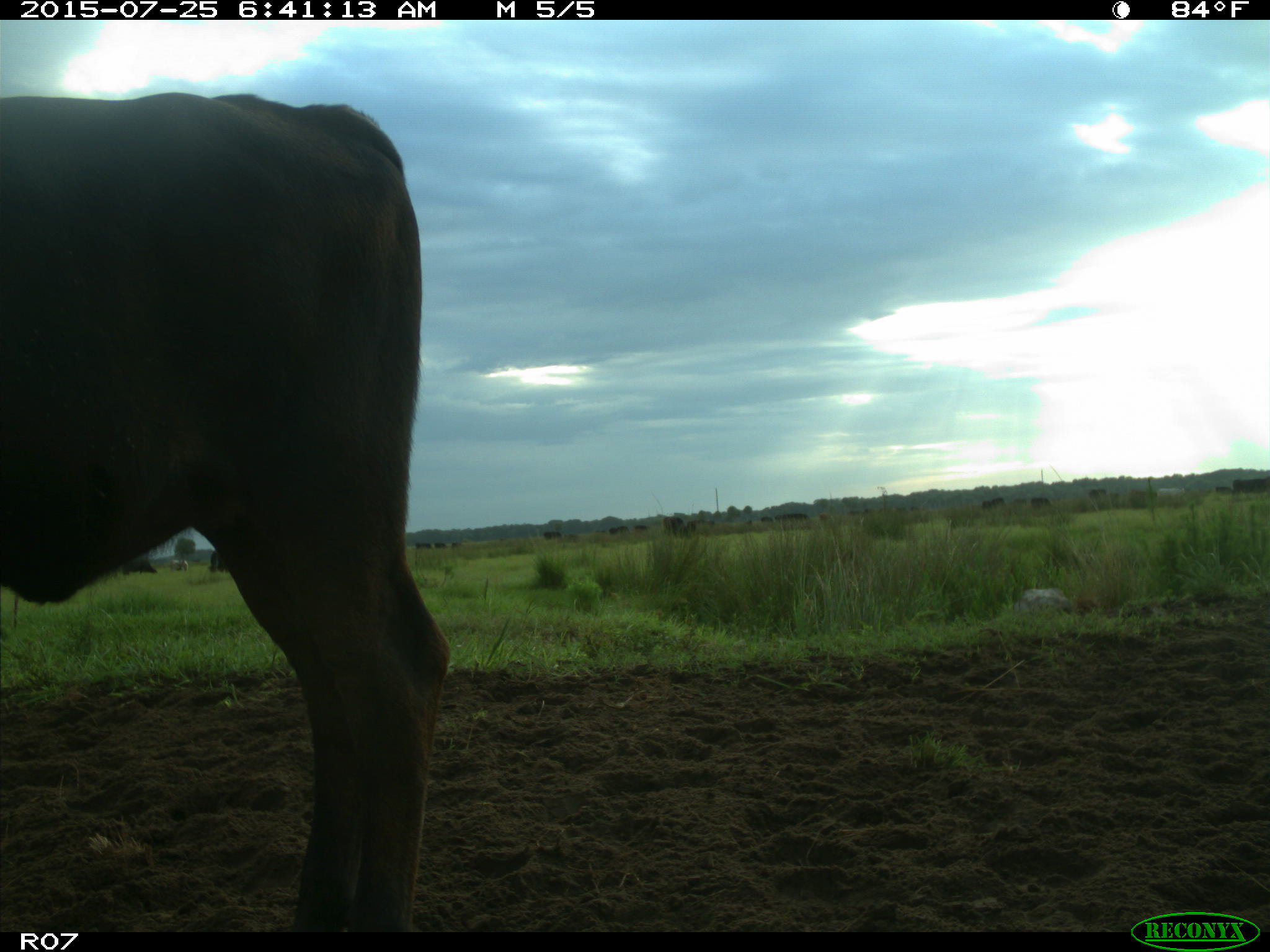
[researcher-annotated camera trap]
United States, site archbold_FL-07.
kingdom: Animalia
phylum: Chordata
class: Mammalia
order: Artiodactyla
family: Bovidae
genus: Bos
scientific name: Bos taurus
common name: domestic cow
Bos taurus (domestic cow).